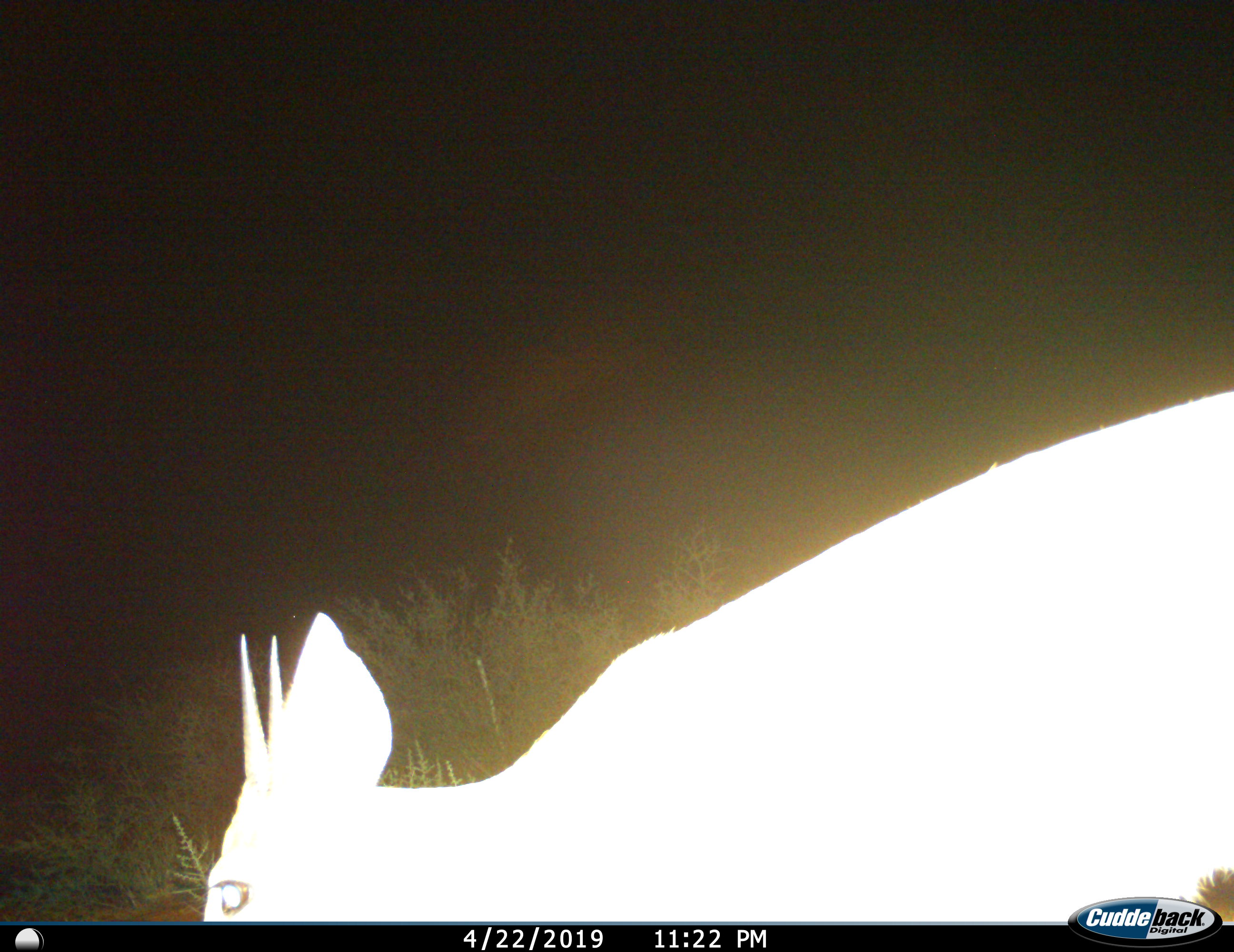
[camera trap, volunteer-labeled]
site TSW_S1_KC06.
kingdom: Animalia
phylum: Chordata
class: Mammalia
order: Artiodactyla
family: Bovidae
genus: Sylvicapra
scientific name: Sylvicapra grimmia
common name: common duiker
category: duikercommongrey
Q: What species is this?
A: Duikercommongrey (common duiker) (Sylvicapra grimmia).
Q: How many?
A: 1.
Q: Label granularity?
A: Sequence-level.